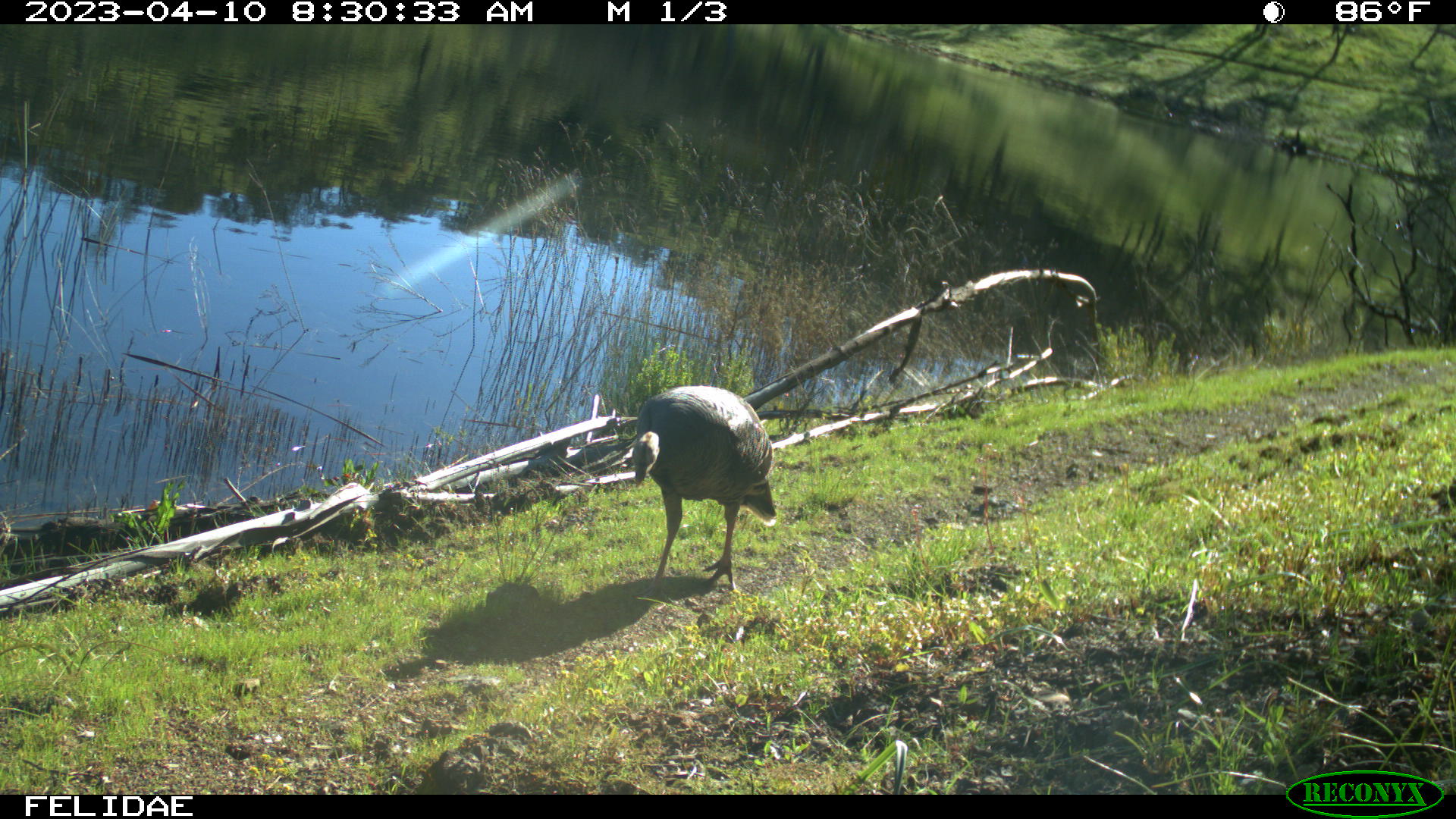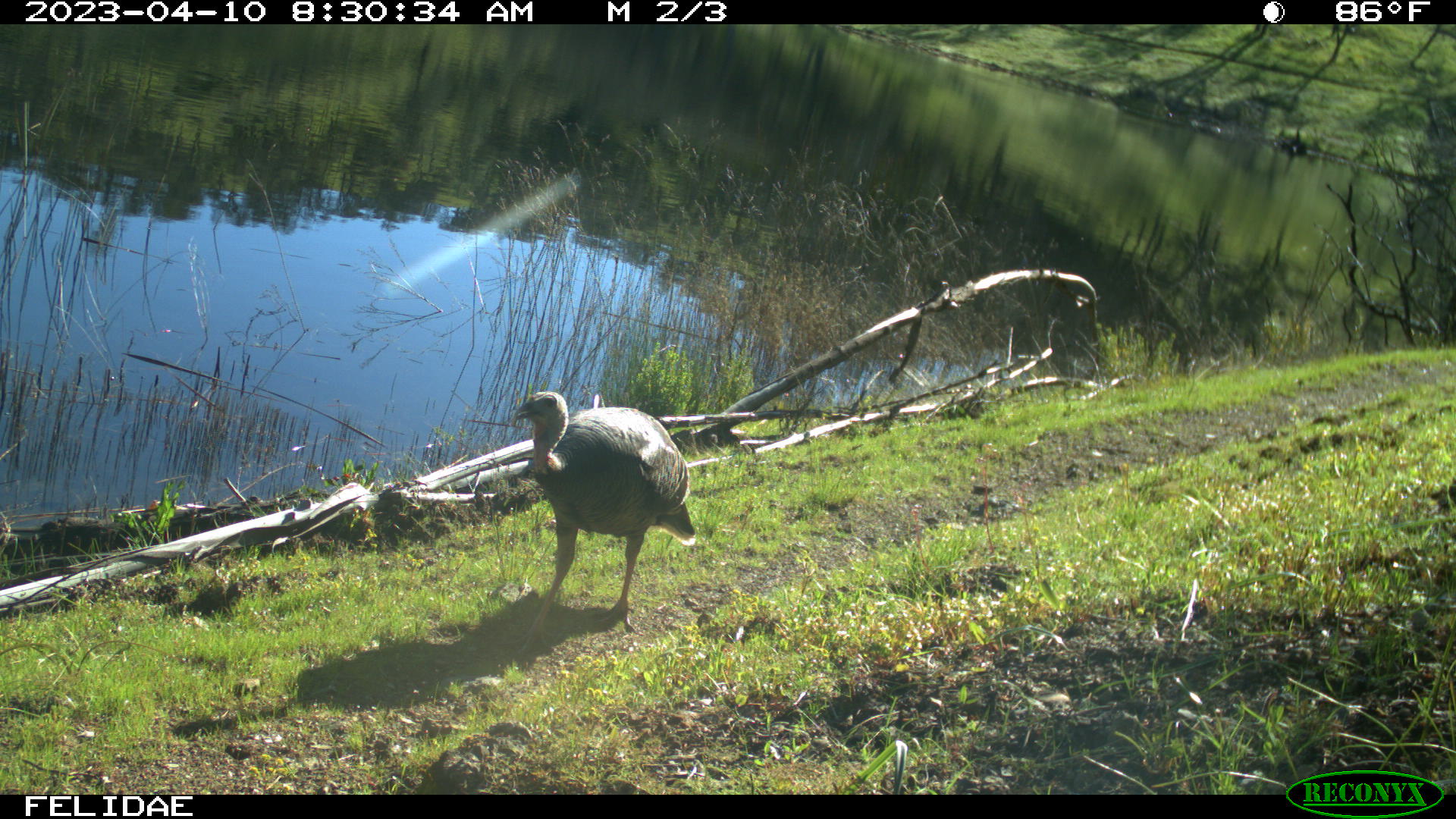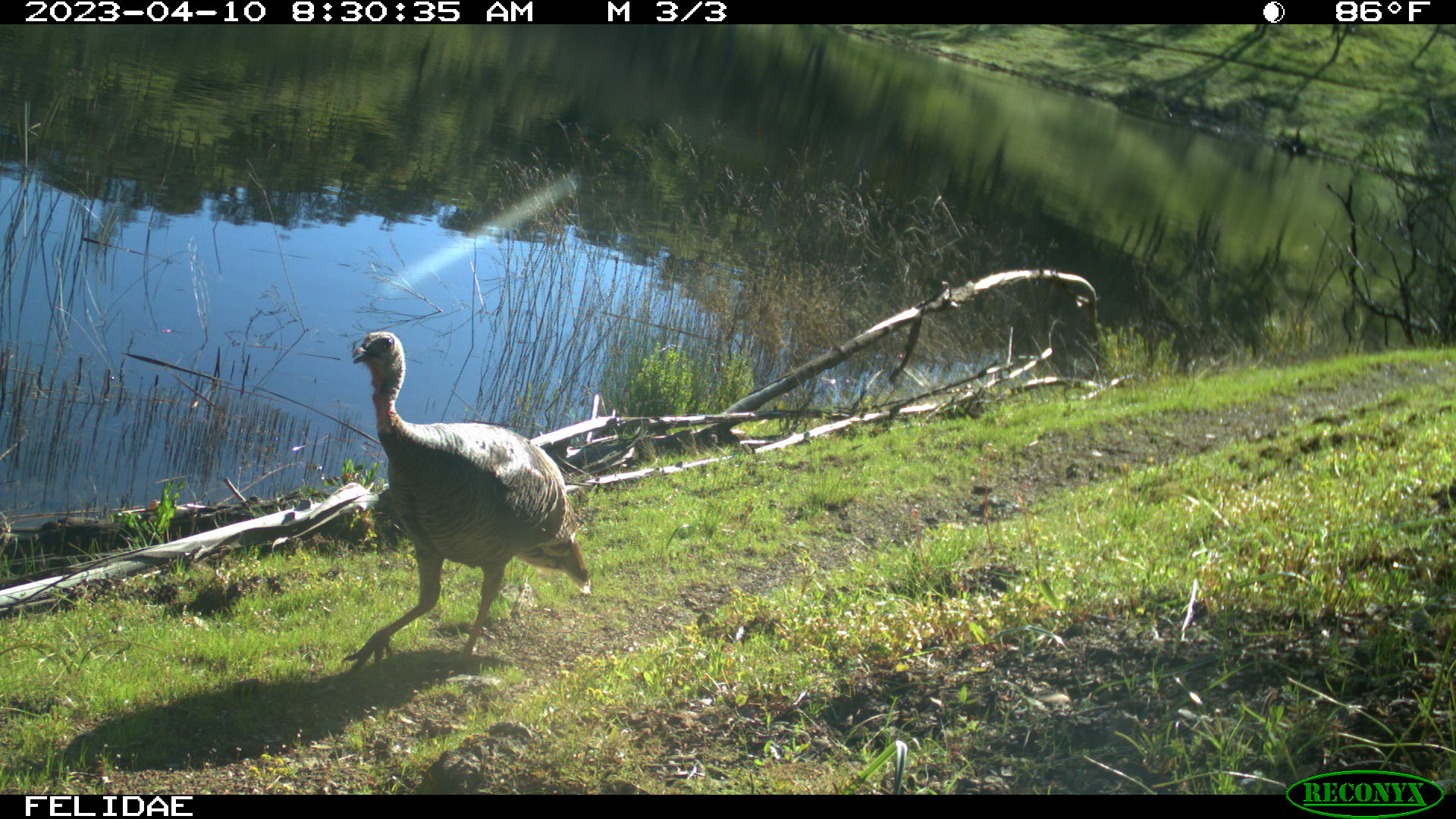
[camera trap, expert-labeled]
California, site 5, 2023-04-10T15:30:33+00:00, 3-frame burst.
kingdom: Animalia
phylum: Chordata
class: Aves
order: Galliformes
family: Phasianidae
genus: Meleagris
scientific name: Meleagris gallopavo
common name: turkey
Turkey (Meleagris gallopavo).